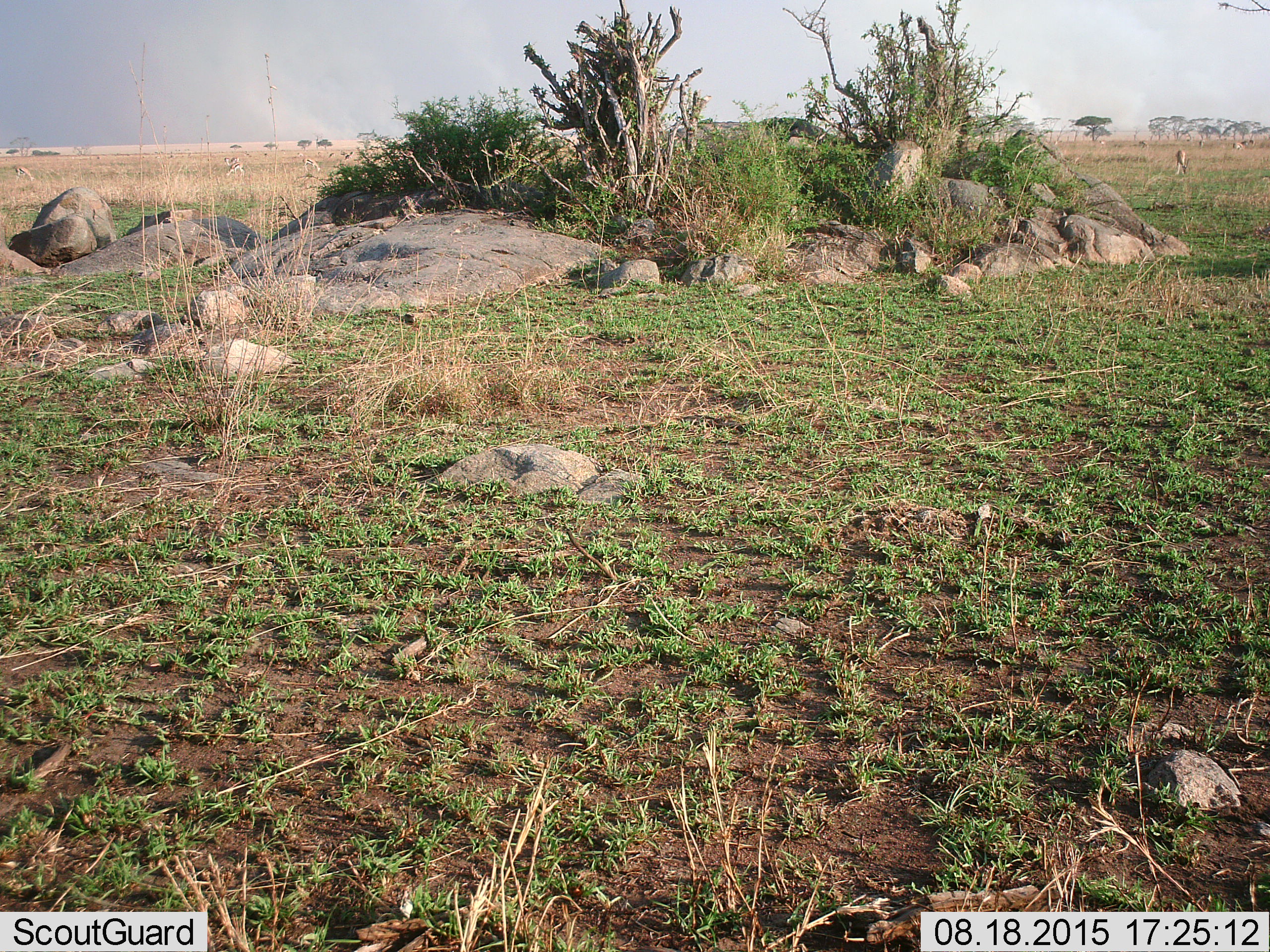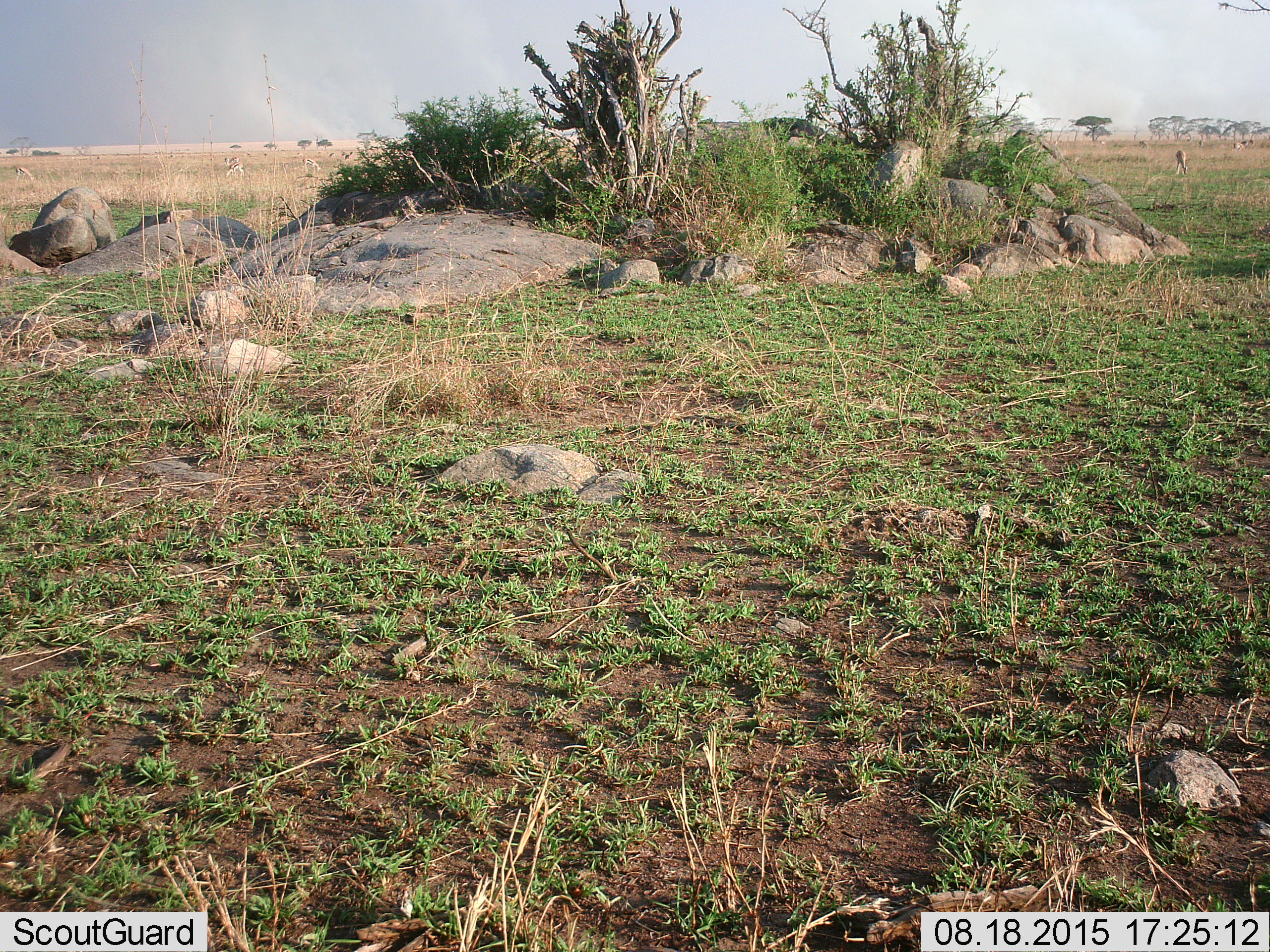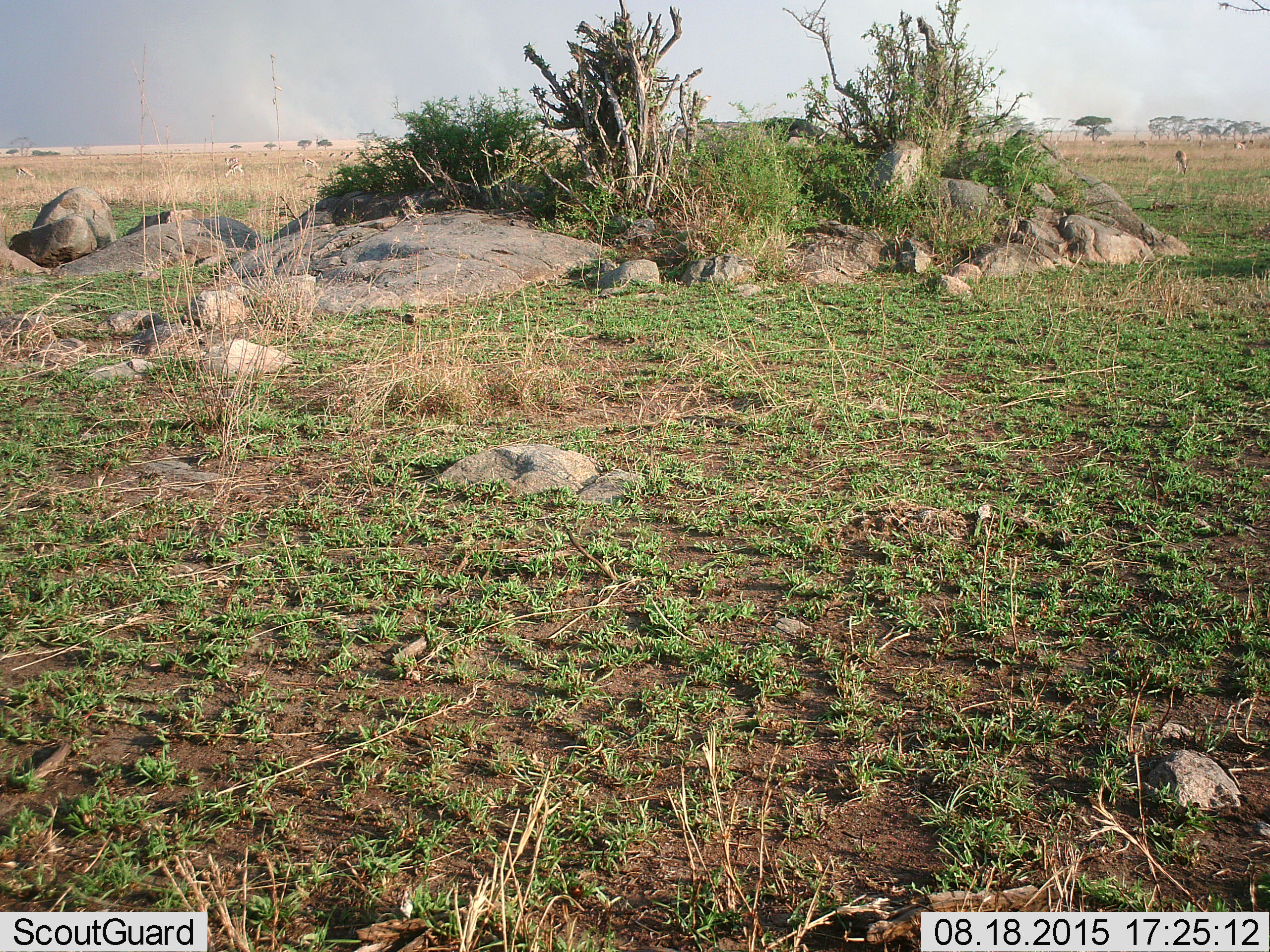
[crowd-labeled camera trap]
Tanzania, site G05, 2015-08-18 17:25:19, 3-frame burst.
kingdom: Animalia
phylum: Chordata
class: Mammalia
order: Artiodactyla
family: Bovidae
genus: Eudorcas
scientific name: Eudorcas thomsonii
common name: thomson's gazelle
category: gazellethomsons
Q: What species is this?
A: Gazellethomsons (thomson's gazelle) (Eudorcas thomsonii).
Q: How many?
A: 11-50.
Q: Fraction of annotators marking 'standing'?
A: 73%.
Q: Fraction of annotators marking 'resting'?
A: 0%.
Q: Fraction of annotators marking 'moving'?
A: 45%.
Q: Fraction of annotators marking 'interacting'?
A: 0%.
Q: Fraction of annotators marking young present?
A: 0%.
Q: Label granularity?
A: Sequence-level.